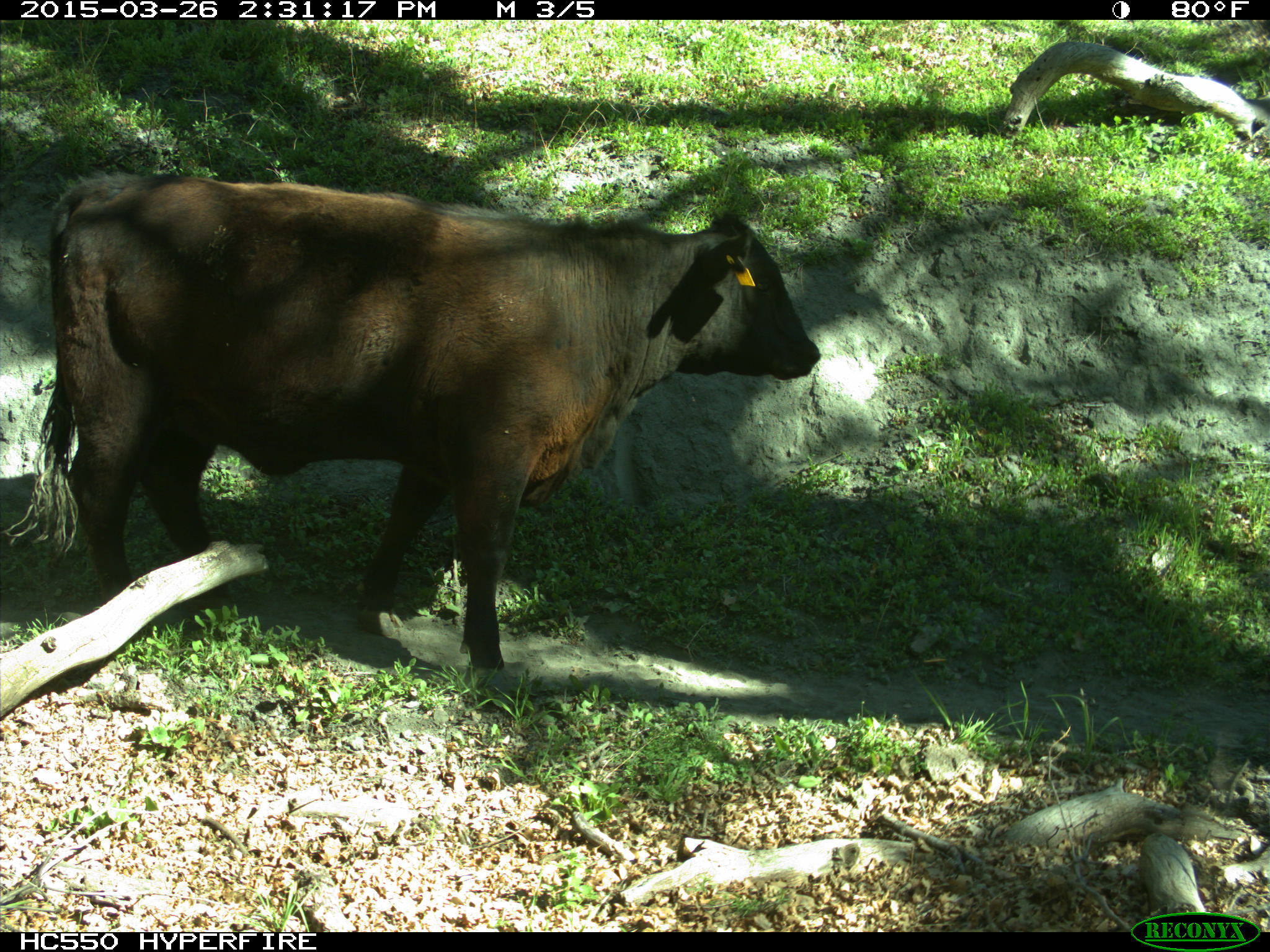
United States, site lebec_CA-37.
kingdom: Animalia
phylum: Chordata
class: Mammalia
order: Artiodactyla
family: Bovidae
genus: Bos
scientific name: Bos taurus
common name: domestic cow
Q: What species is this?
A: Bos taurus (domestic cow).